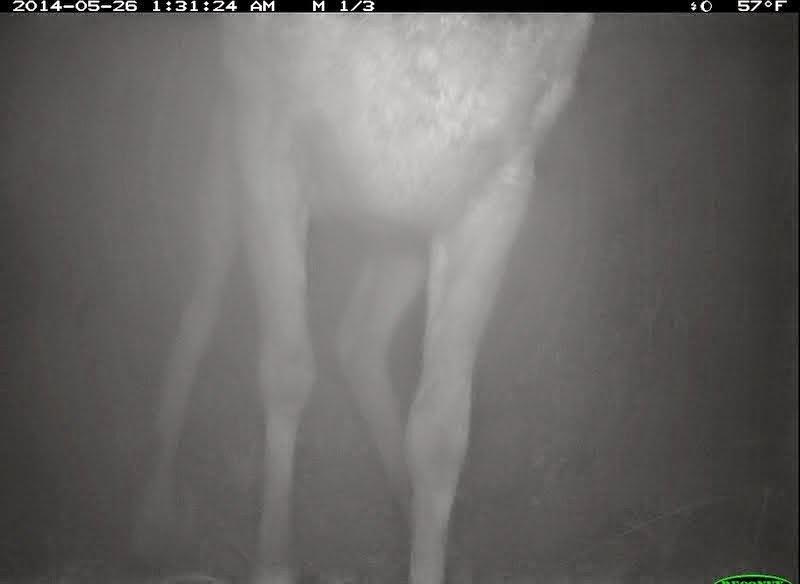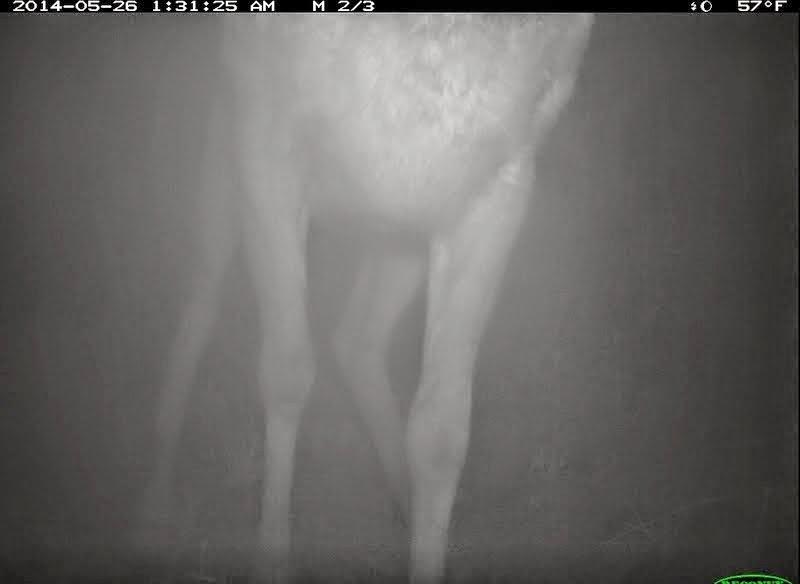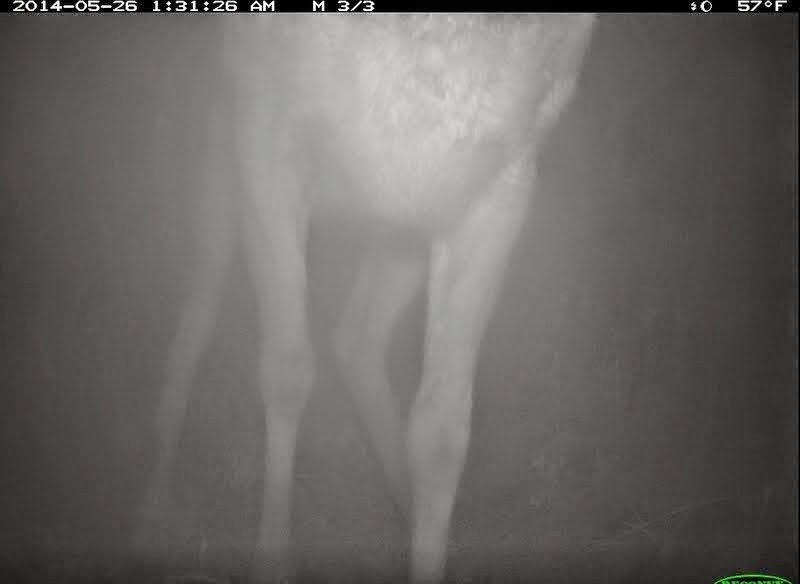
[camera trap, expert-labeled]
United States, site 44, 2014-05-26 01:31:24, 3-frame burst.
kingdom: Animalia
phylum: Chordata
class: Mammalia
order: Artiodactyla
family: Cervidae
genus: Odocoileus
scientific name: Odocoileus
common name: deer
Deer (Odocoileus).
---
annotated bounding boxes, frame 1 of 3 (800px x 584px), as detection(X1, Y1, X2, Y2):
deer: detection(129, 11, 598, 584)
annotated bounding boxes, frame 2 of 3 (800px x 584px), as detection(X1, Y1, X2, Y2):
deer: detection(133, 14, 600, 584)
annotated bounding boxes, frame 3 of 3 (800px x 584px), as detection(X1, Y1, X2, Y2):
deer: detection(129, 12, 599, 584)